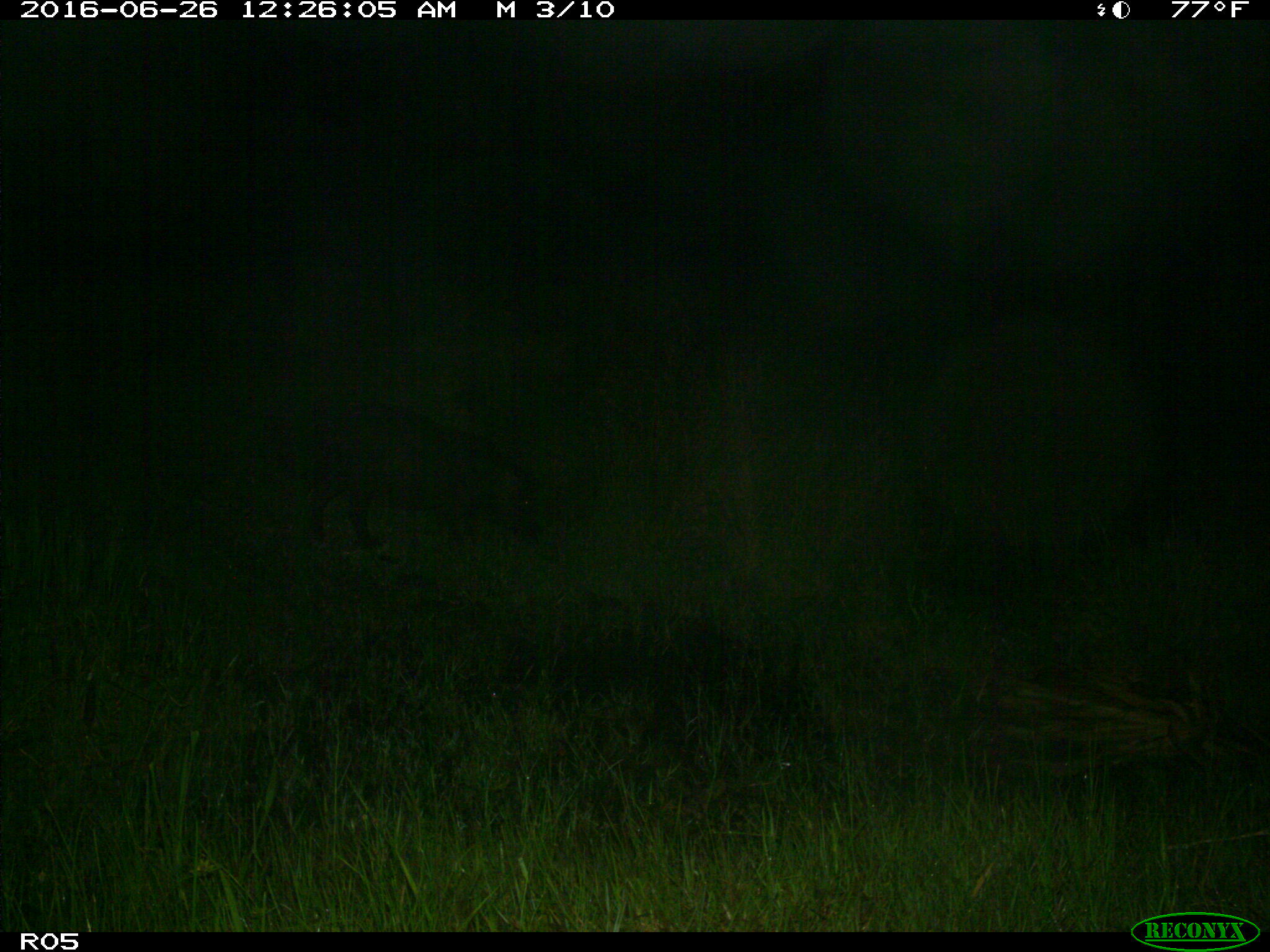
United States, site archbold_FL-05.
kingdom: Animalia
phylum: Chordata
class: Mammalia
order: Artiodactyla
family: Suidae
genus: Sus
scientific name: Sus scrofa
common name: wild boar